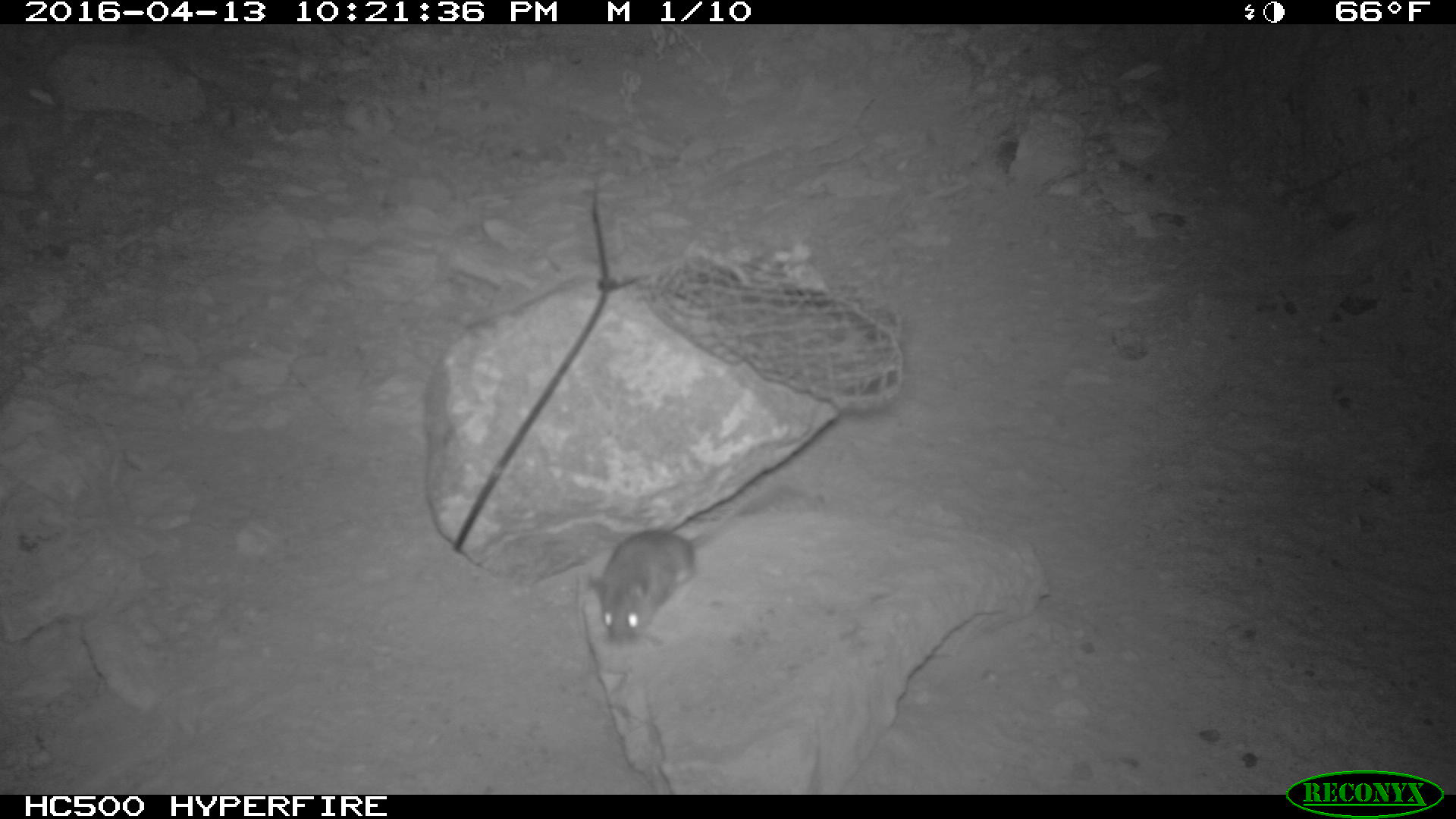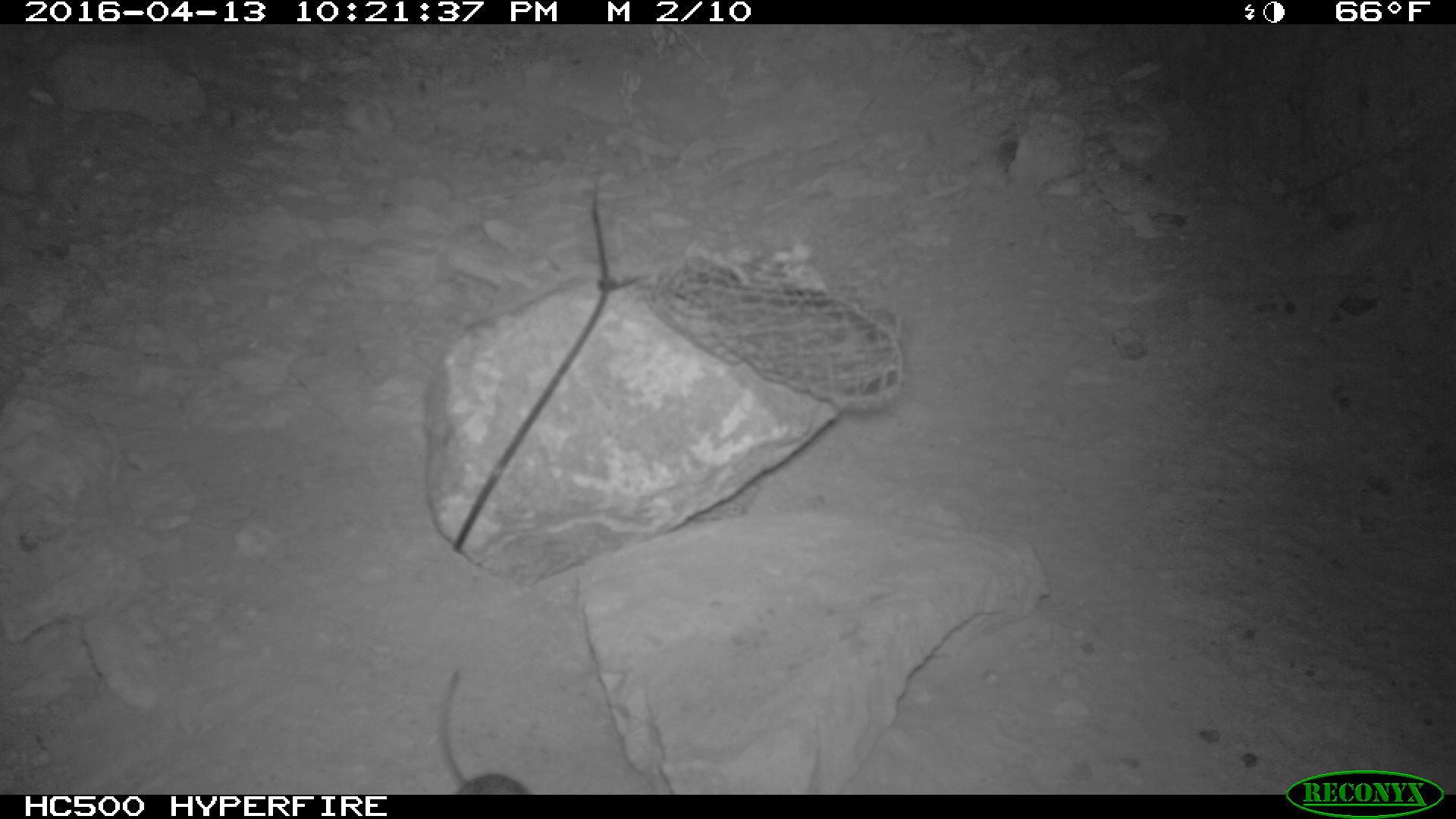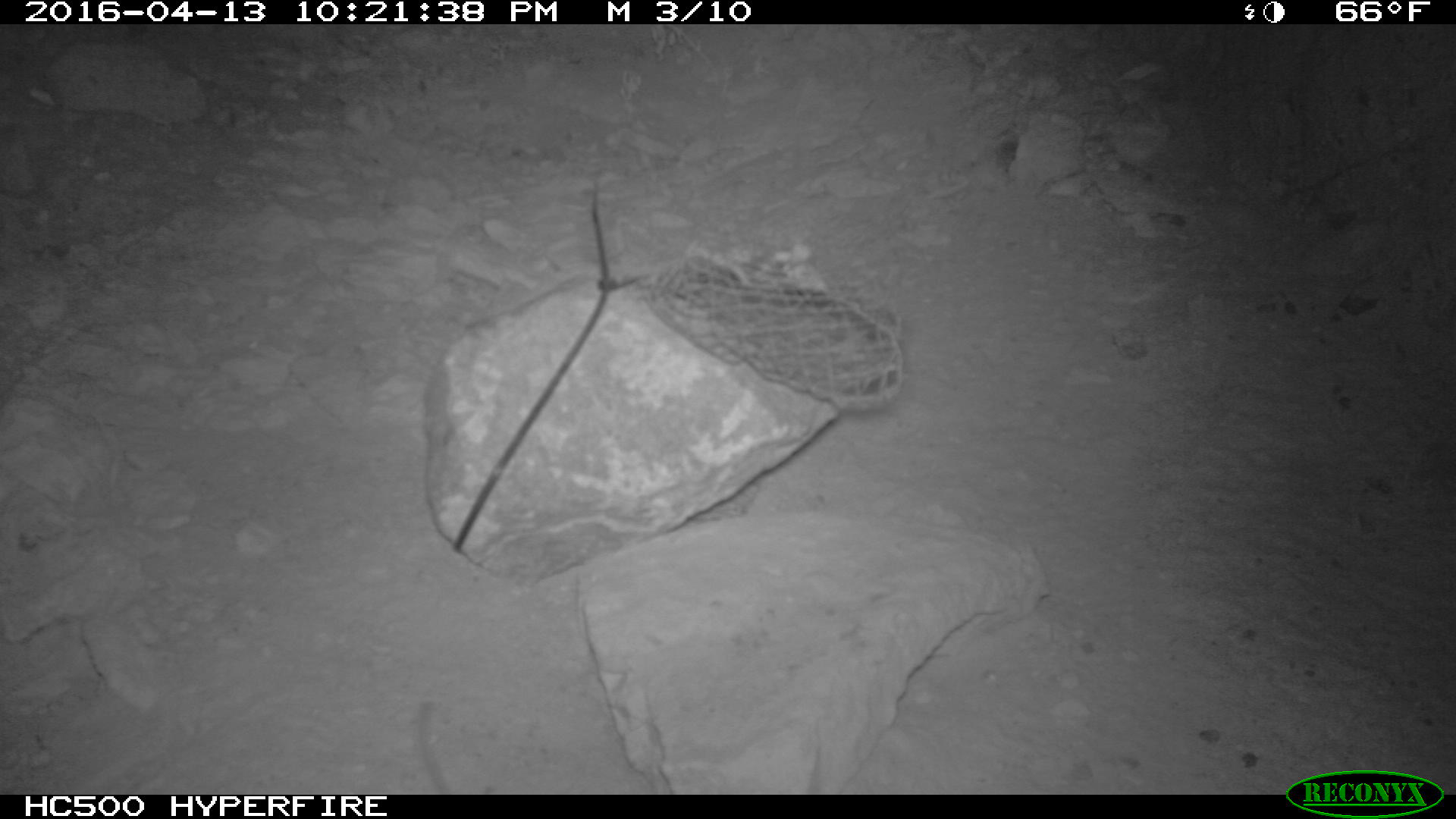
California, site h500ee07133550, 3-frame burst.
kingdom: Animalia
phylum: Chordata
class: Mammalia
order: Rodentia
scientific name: Rodentia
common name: rodent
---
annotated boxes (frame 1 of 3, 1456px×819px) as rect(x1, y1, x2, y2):
rodent: rect(581, 482, 793, 643)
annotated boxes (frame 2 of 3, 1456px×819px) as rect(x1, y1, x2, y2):
rodent: rect(439, 670, 532, 795)